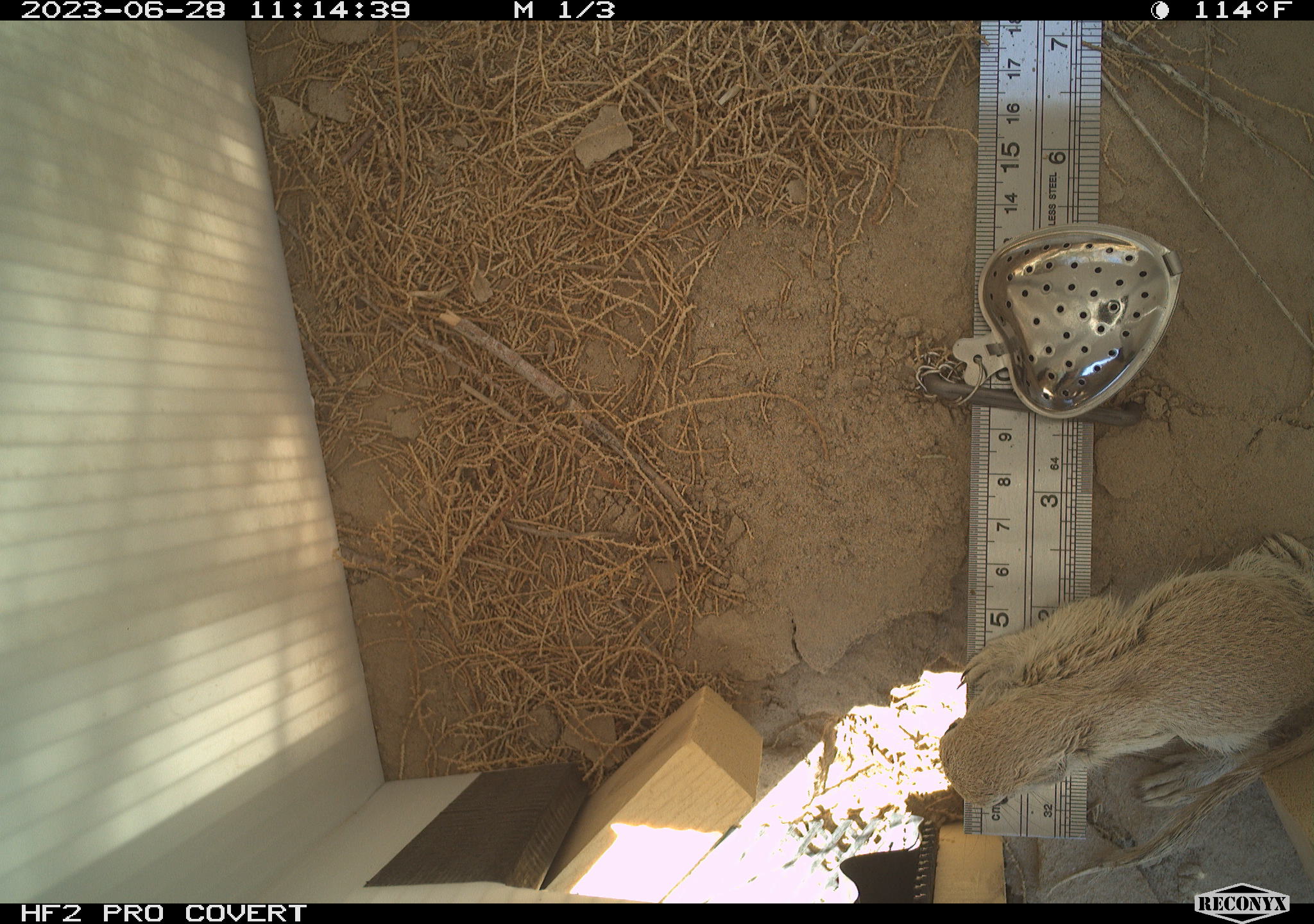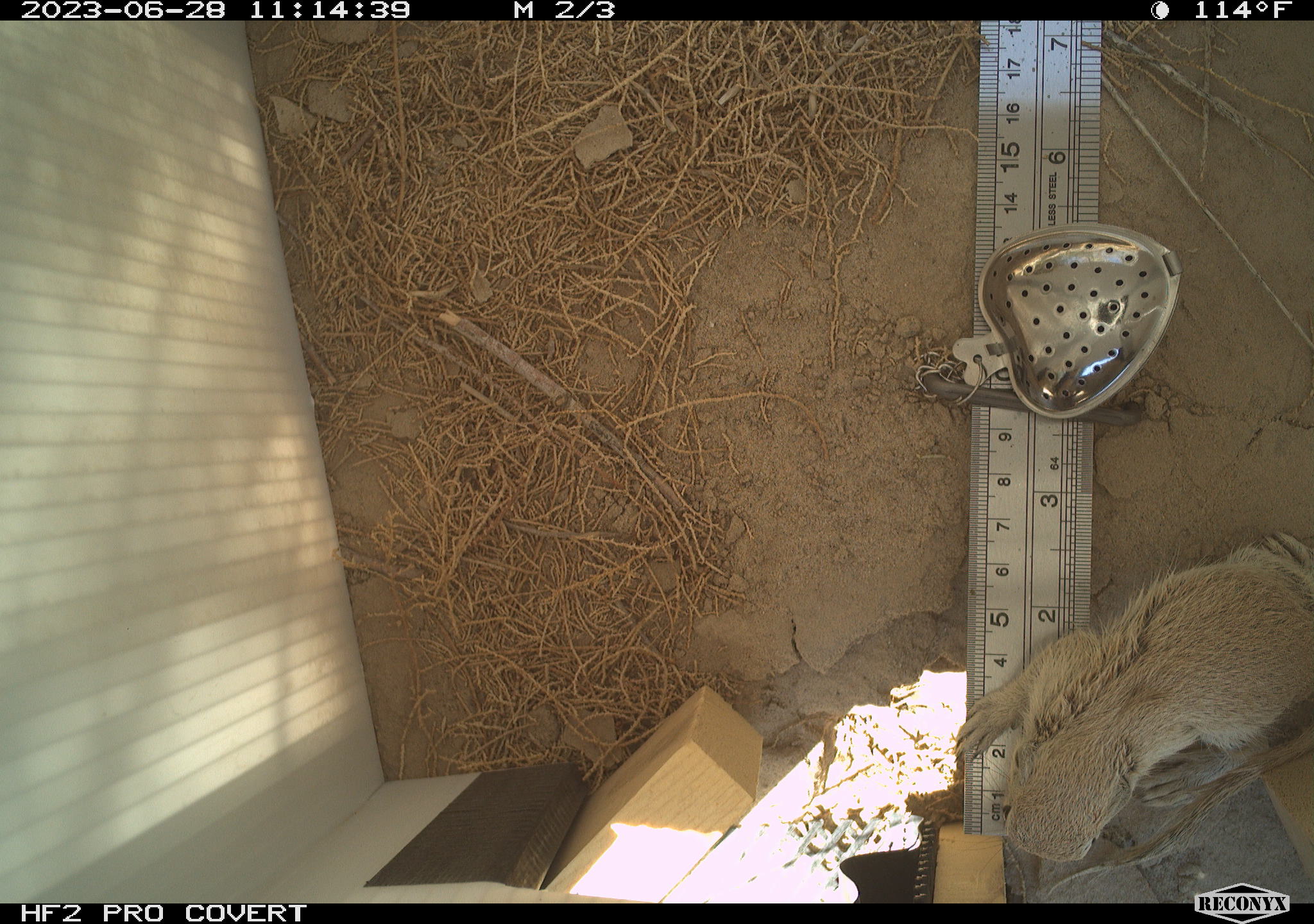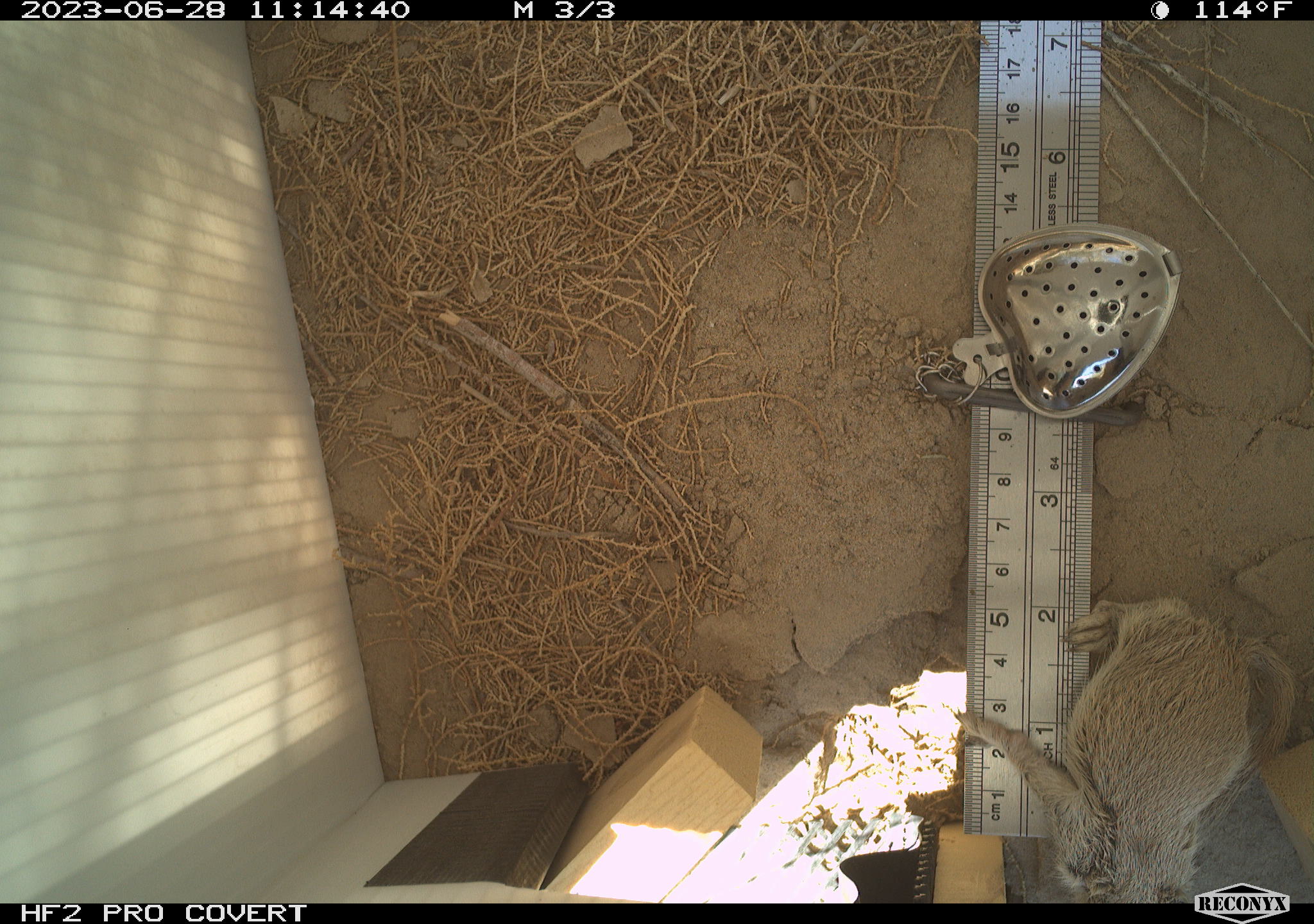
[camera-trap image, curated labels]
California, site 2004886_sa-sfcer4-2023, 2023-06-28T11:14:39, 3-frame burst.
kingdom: Animalia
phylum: Chordata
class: Mammalia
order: Rodentia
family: Sciuridae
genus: Xerospermophilus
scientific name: Xerospermophilus tereticaudus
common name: round-tailed ground squirrel